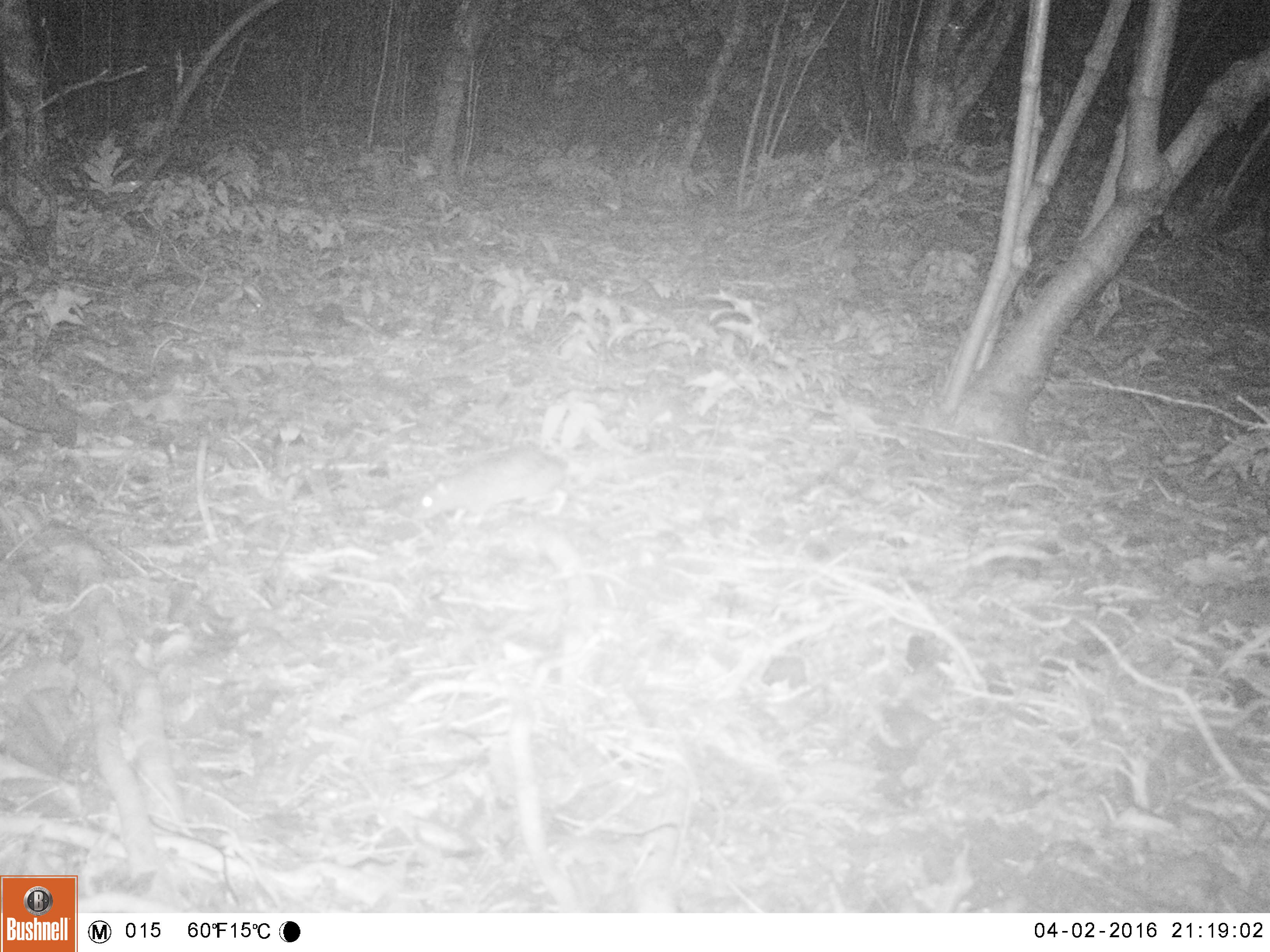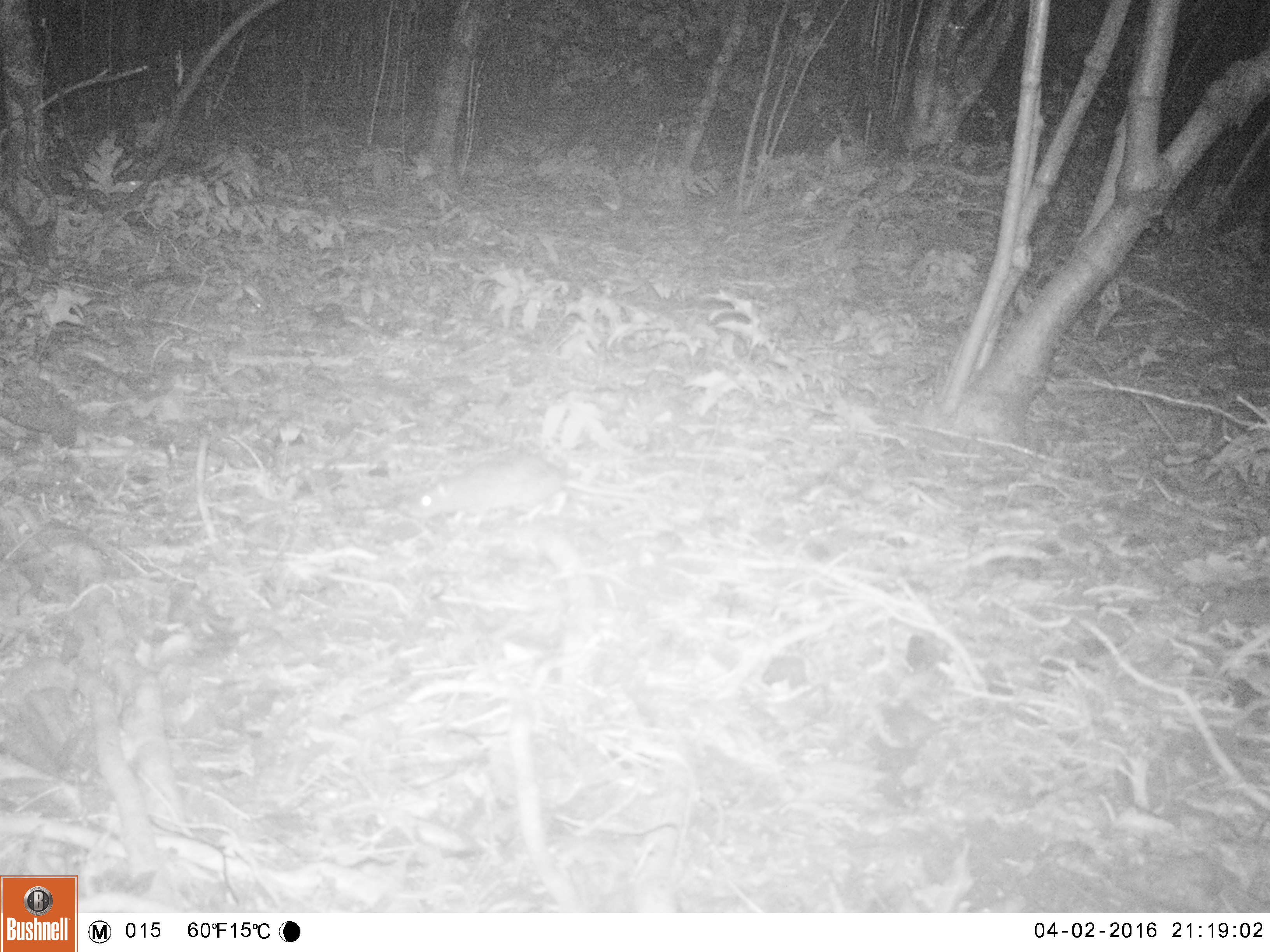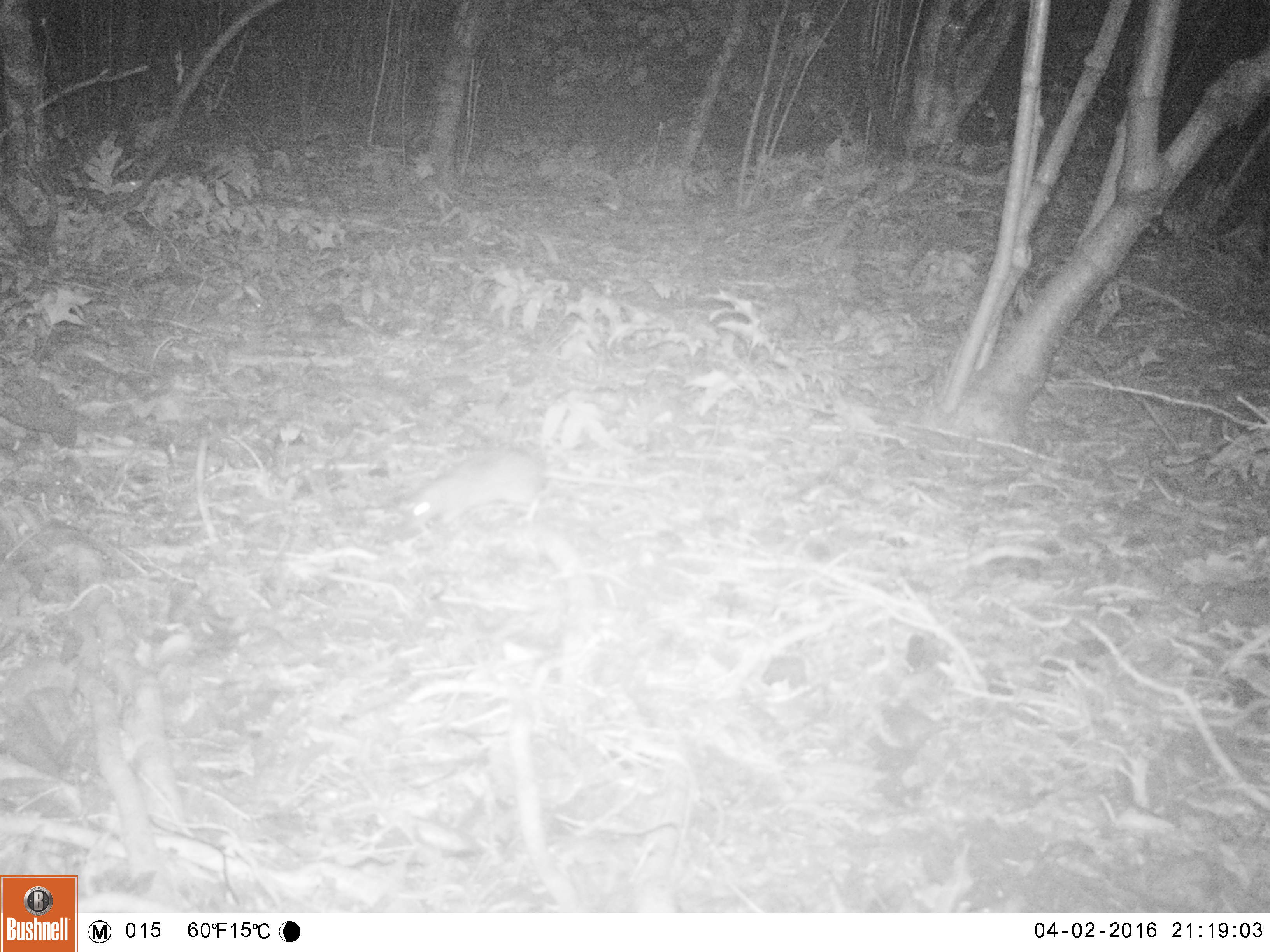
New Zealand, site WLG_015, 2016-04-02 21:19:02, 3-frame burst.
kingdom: Animalia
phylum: Chordata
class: Mammalia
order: Rodentia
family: Muridae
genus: Rattus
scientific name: Rattus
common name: rat